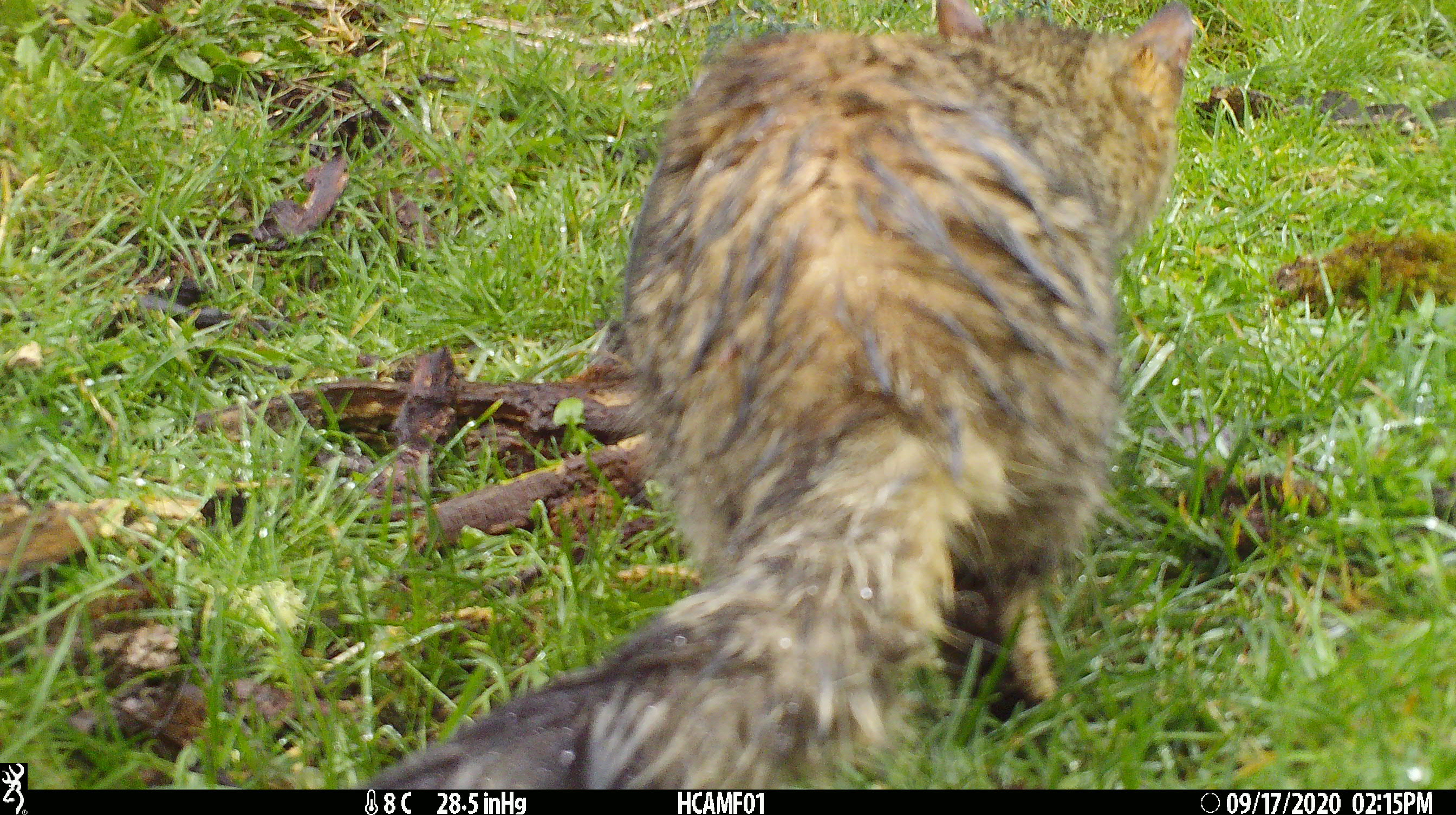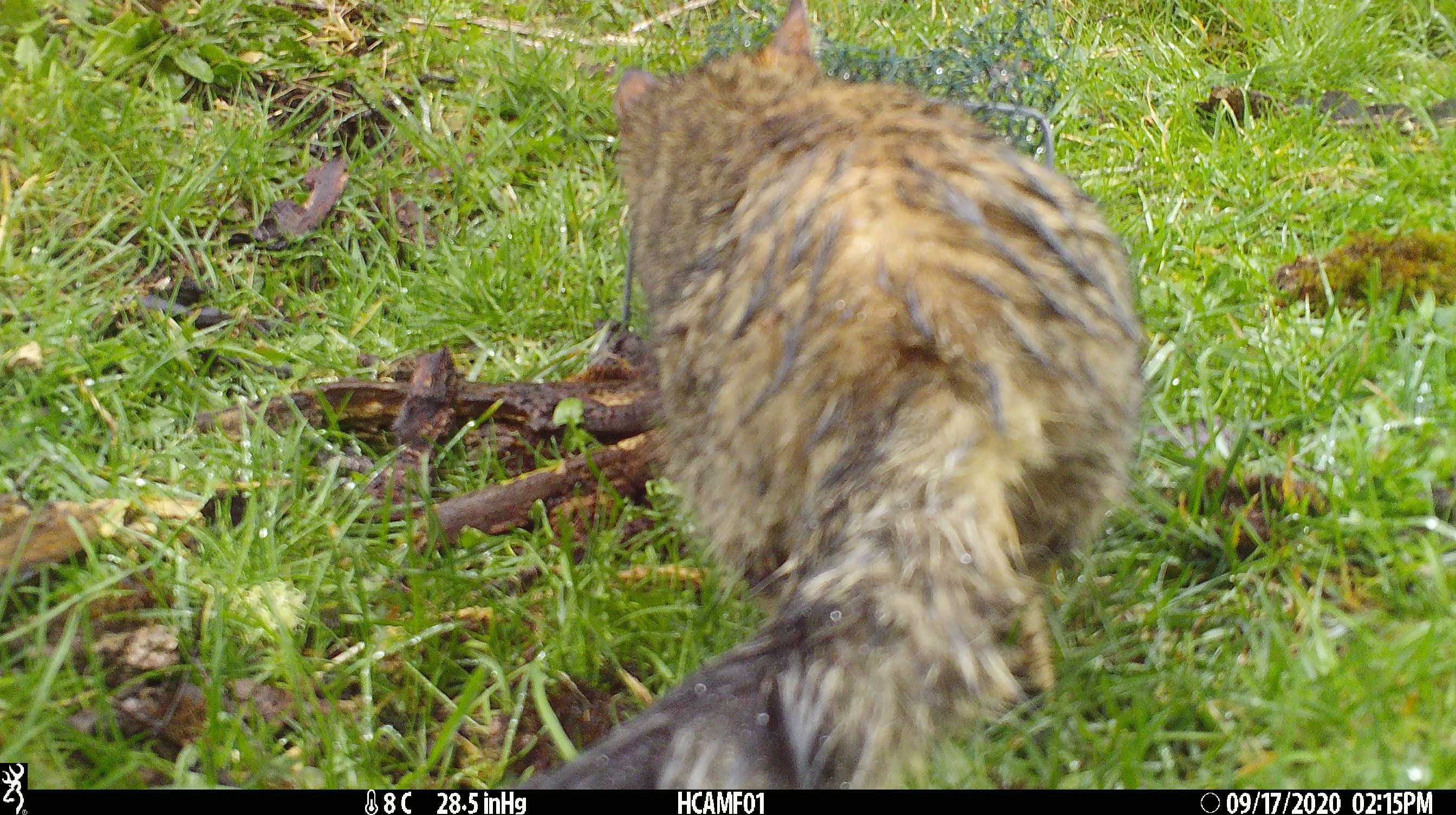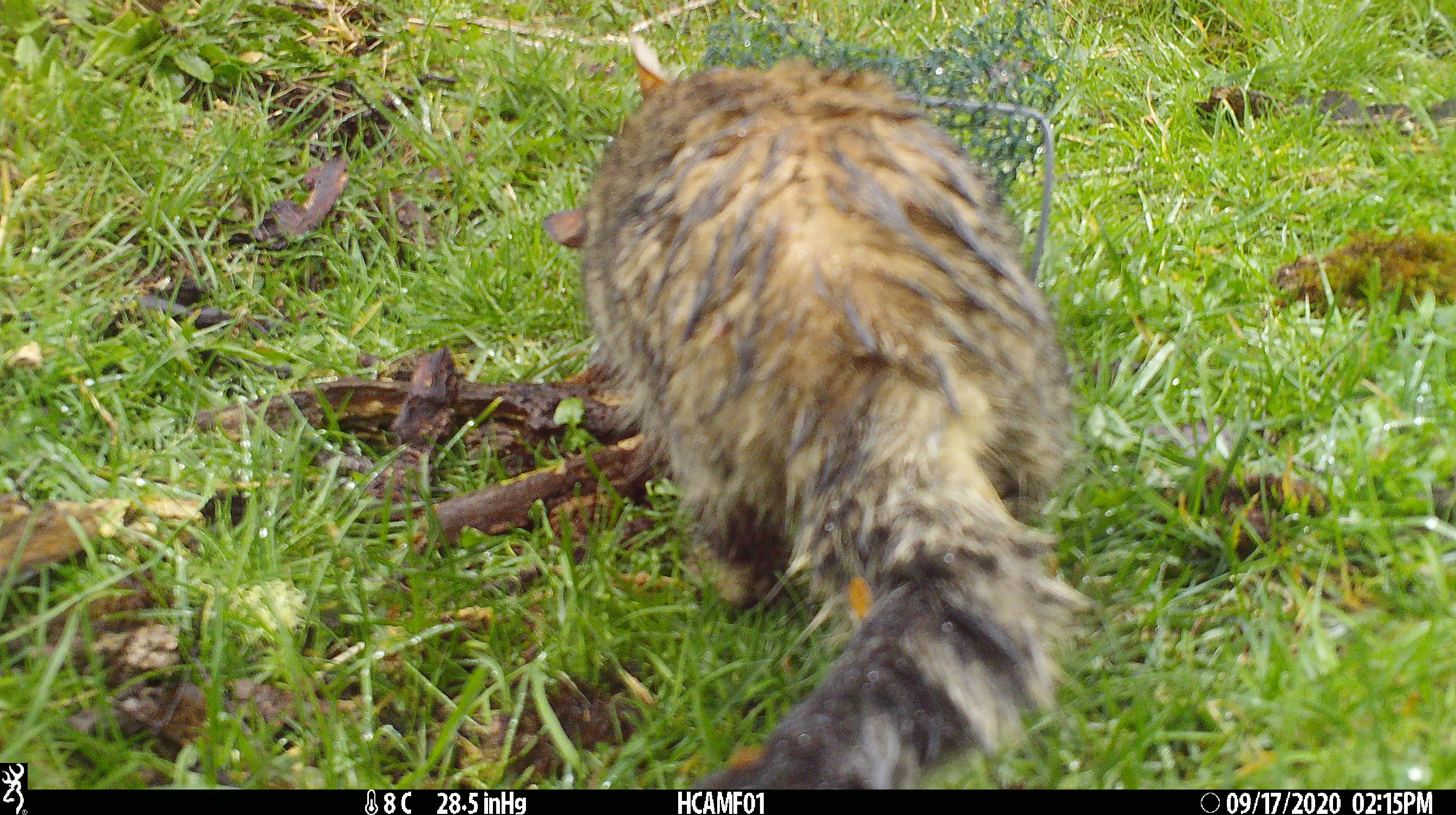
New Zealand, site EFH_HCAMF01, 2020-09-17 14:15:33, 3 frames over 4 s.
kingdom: Animalia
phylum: Chordata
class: Mammalia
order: Carnivora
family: Felidae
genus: Felis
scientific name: Felis catus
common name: domestic cat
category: cat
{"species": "cat (domestic cat) (Felis catus)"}